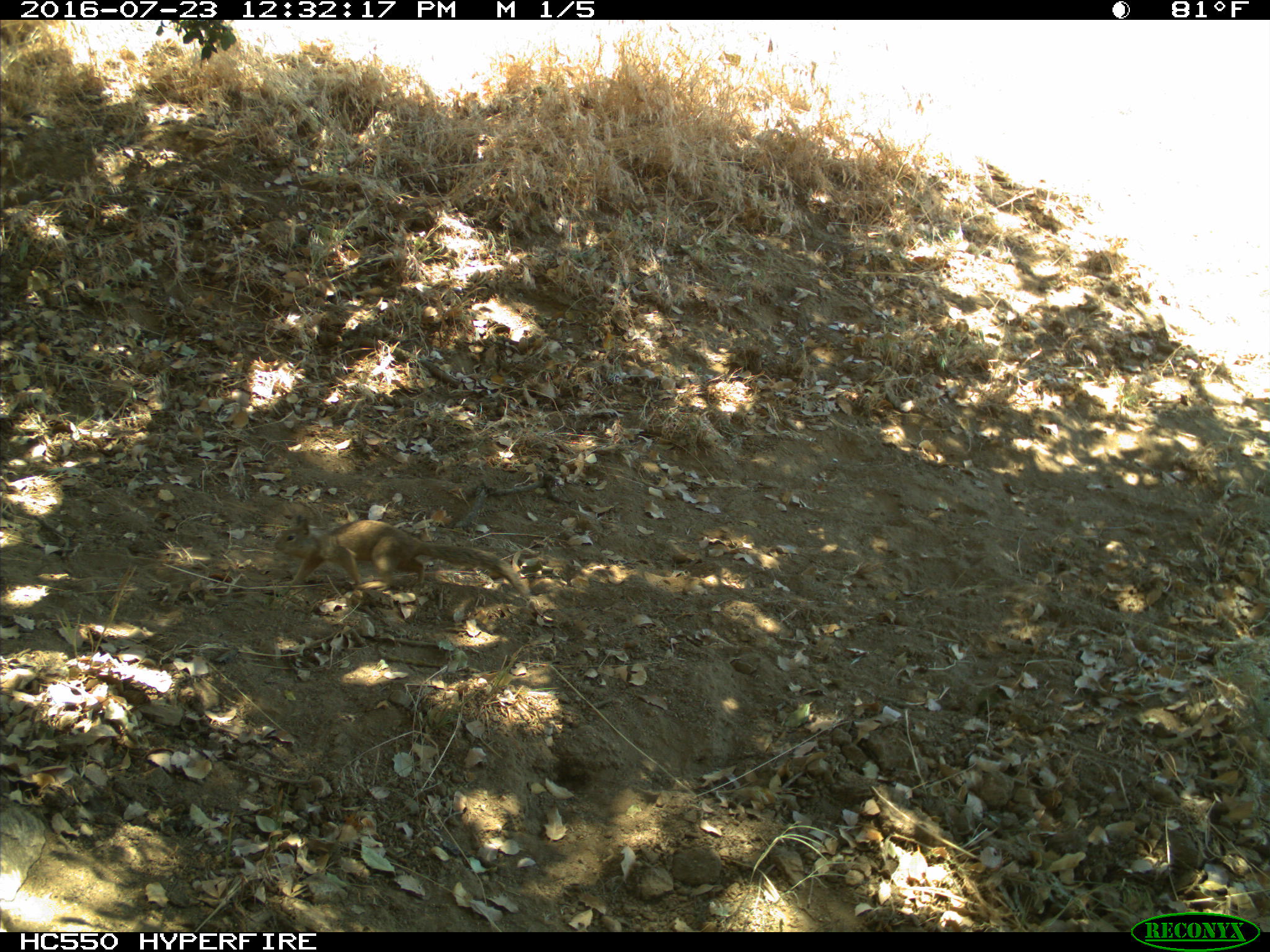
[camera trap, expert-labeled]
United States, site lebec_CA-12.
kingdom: Animalia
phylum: Chordata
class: Mammalia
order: Rodentia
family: Sciuridae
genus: Otospermophilus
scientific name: Otospermophilus beecheyi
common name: california ground squirrel